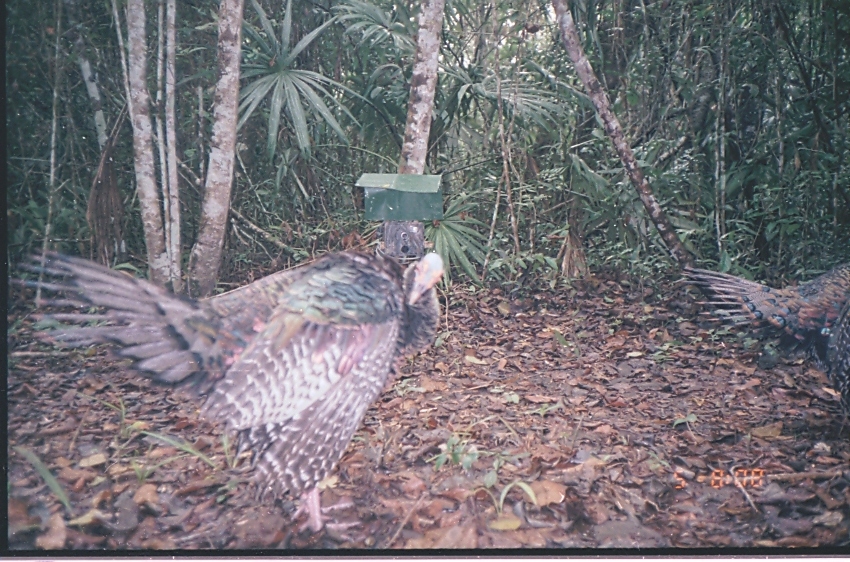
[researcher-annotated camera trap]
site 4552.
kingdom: Animalia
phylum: Chordata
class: Aves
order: Galliformes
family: Phasianidae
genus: Meleagris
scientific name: Meleagris ocellata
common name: ocellated turkey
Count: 1.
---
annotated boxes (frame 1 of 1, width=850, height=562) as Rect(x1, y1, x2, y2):
meleagris ocellata: Rect(7, 246, 444, 547); Rect(679, 266, 850, 429)